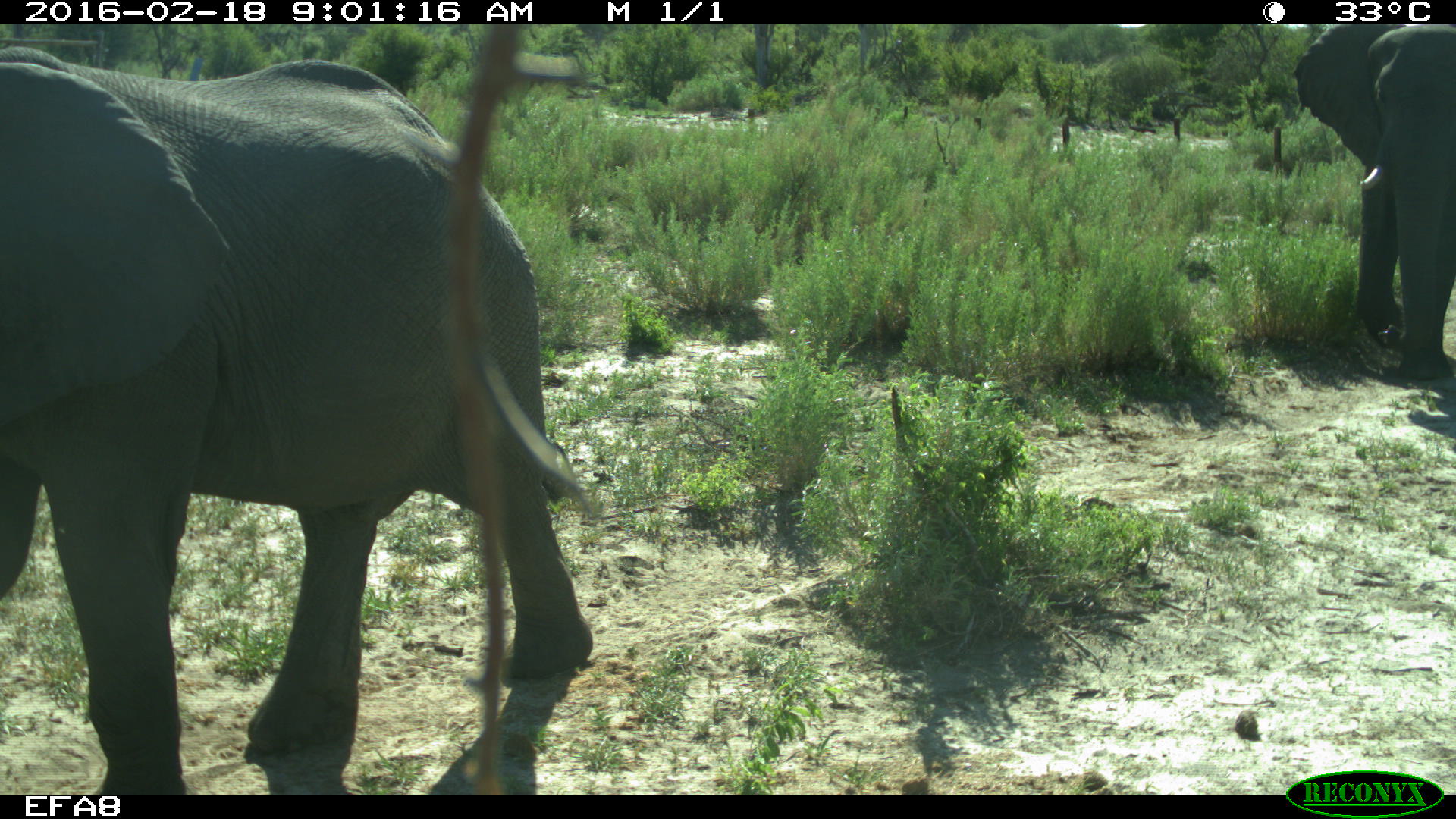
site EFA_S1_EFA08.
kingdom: Animalia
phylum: Chordata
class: Mammalia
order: Proboscidea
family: Elephantidae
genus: Loxodonta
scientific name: Loxodonta africana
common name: african bush elephant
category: elephant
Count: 2.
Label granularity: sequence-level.